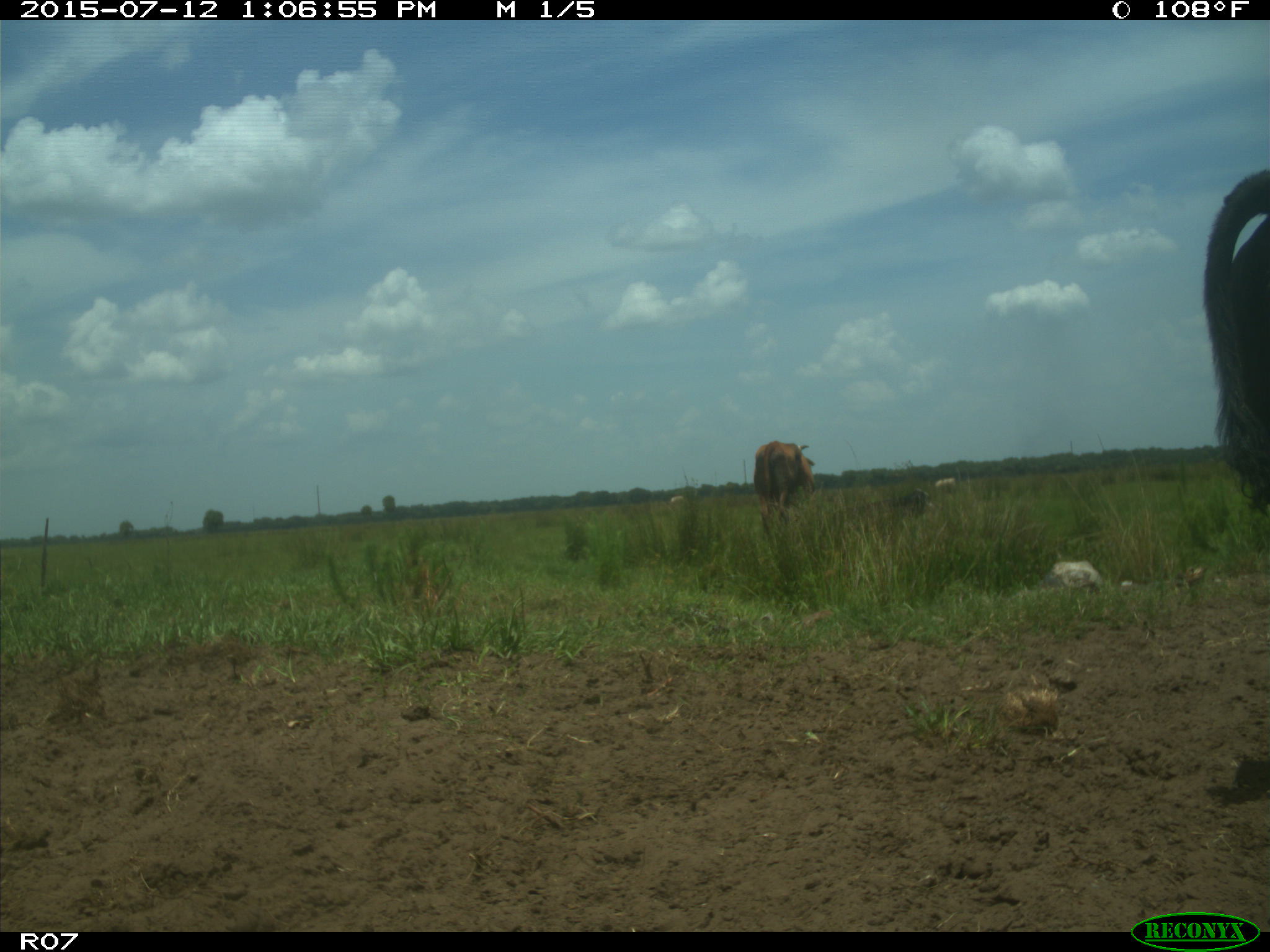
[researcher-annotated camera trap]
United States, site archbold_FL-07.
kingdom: Animalia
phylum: Chordata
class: Mammalia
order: Artiodactyla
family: Bovidae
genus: Bos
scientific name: Bos taurus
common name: domestic cow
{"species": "Bos taurus (domestic cow)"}